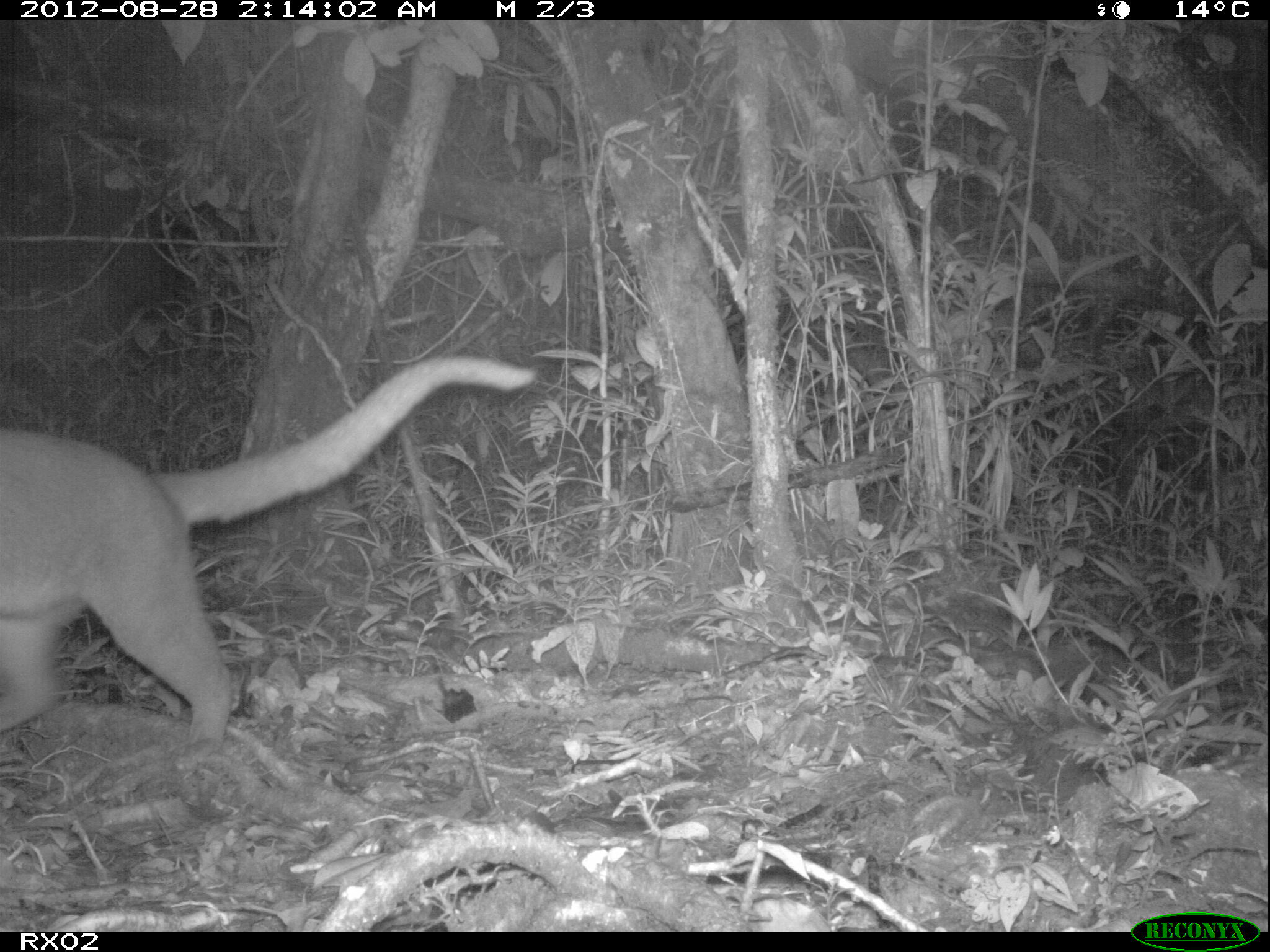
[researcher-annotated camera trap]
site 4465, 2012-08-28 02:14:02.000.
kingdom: Animalia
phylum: Chordata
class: Mammalia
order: Carnivora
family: Eupleridae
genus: Cryptoprocta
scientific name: Cryptoprocta ferox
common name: fossa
Cryptoprocta ferox (fossa), count 1.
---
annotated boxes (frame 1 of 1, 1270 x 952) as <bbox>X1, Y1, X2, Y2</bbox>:
cryptoprocta ferox: <bbox>0, 350, 538, 768</bbox>